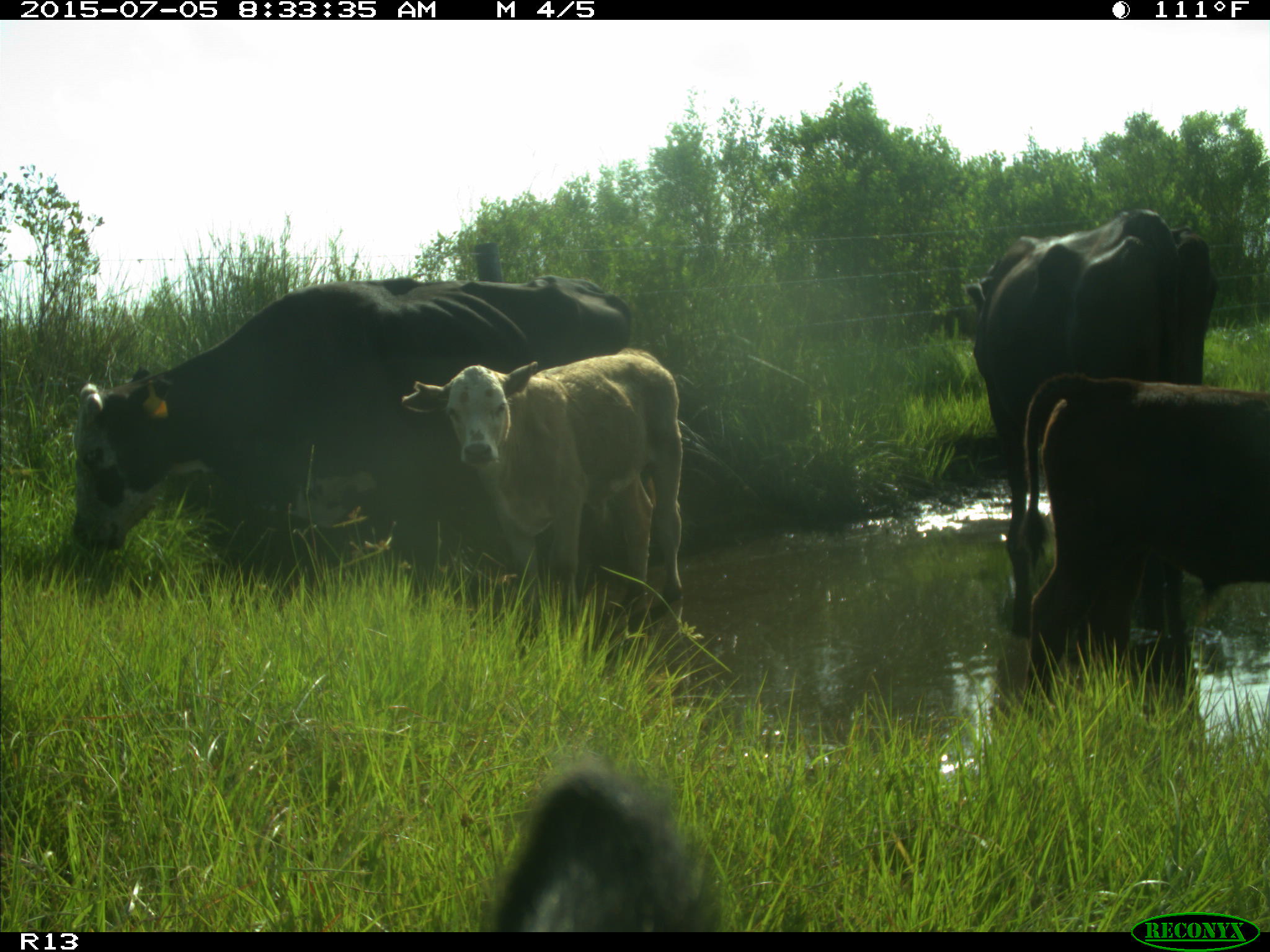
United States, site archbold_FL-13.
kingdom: Animalia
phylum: Chordata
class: Mammalia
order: Artiodactyla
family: Bovidae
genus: Bos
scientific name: Bos taurus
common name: domestic cow